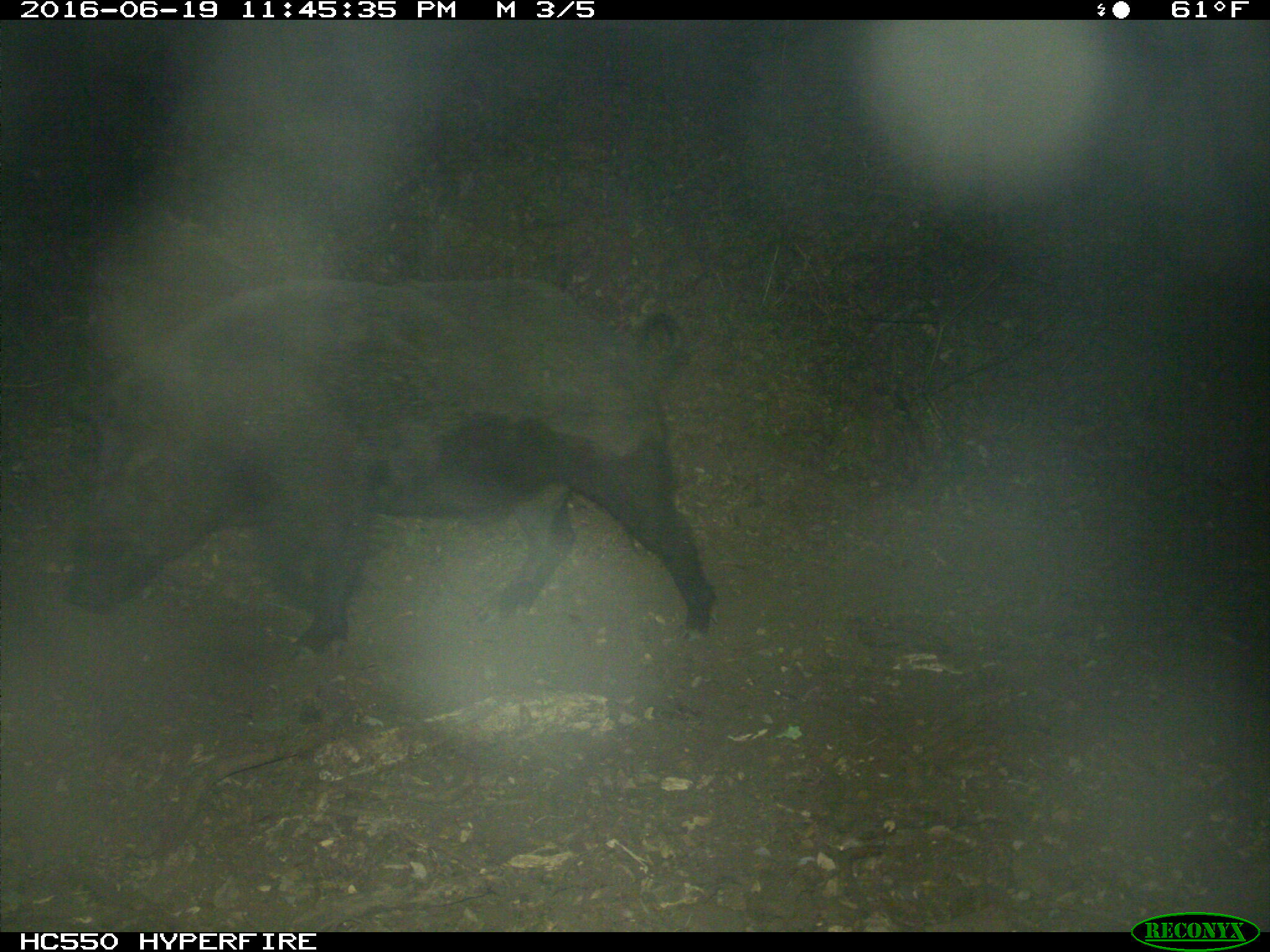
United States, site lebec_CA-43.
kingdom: Animalia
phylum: Chordata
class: Mammalia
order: Artiodactyla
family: Suidae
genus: Sus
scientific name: Sus scrofa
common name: wild boar